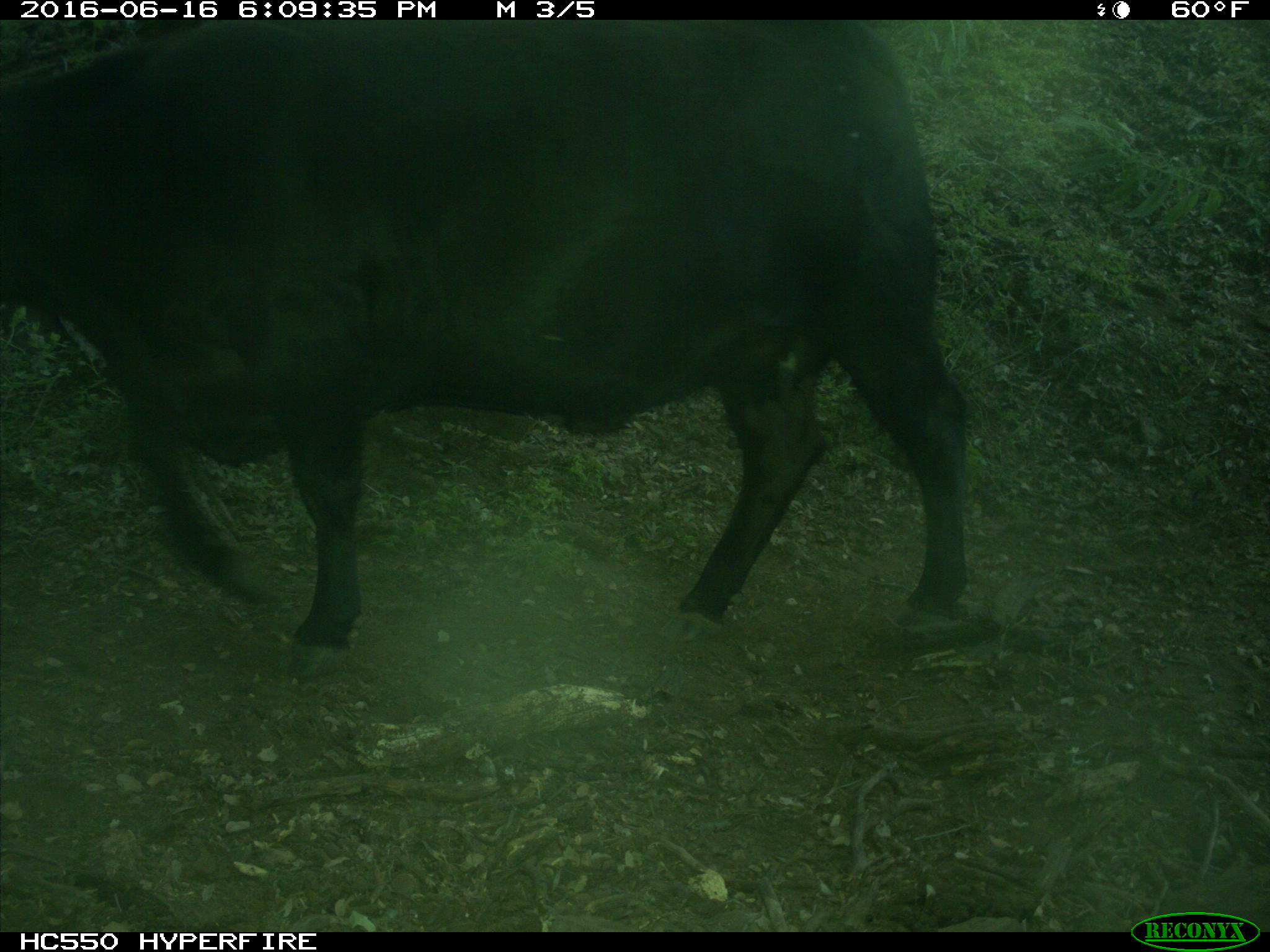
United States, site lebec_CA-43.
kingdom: Animalia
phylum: Chordata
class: Mammalia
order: Artiodactyla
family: Bovidae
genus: Bos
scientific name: Bos taurus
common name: domestic cow